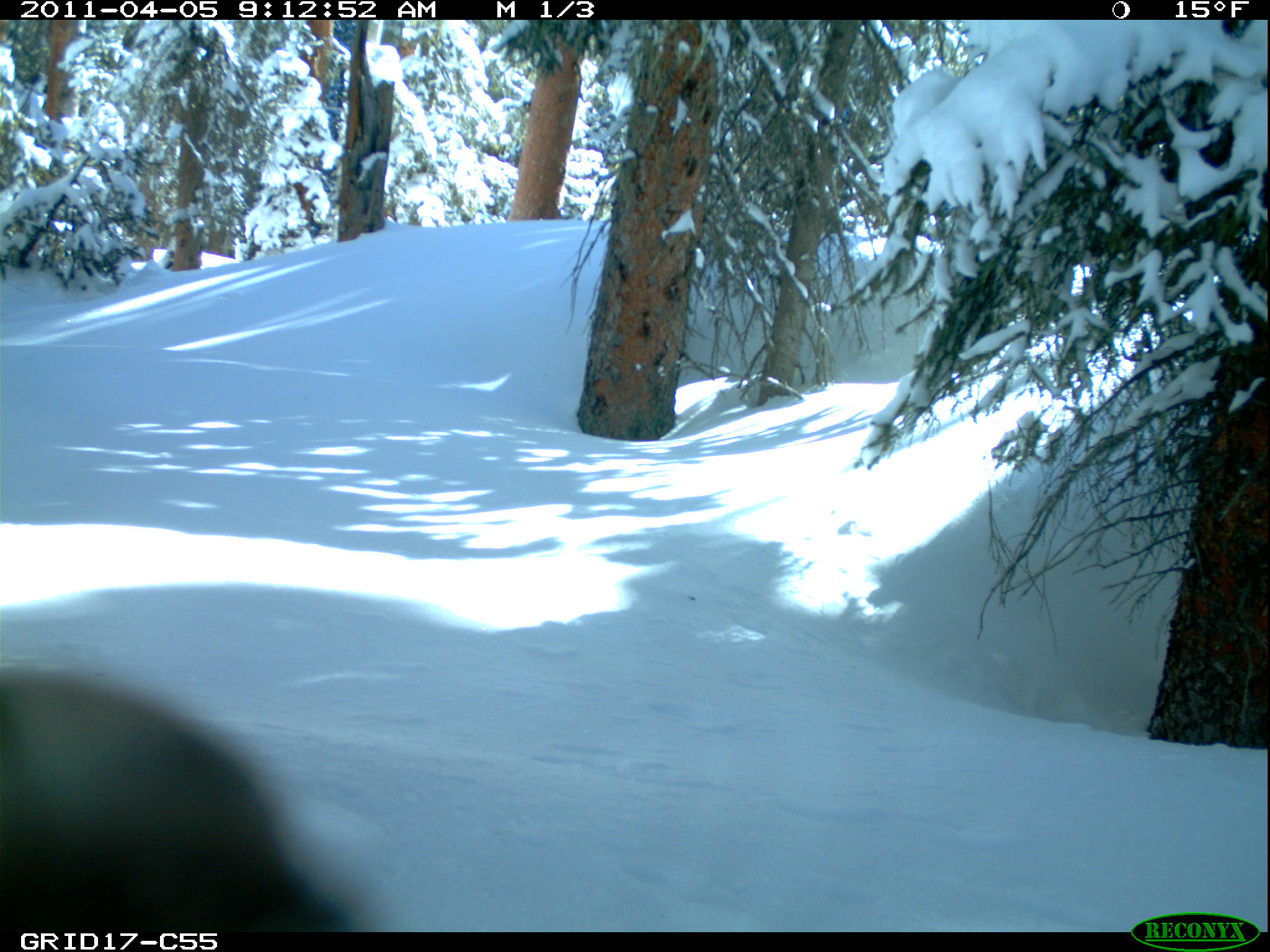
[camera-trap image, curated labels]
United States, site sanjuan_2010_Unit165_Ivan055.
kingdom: Animalia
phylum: Chordata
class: Mammalia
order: Carnivora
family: Mustelidae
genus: Martes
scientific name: Martes americana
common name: american marten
Martes americana (american marten).